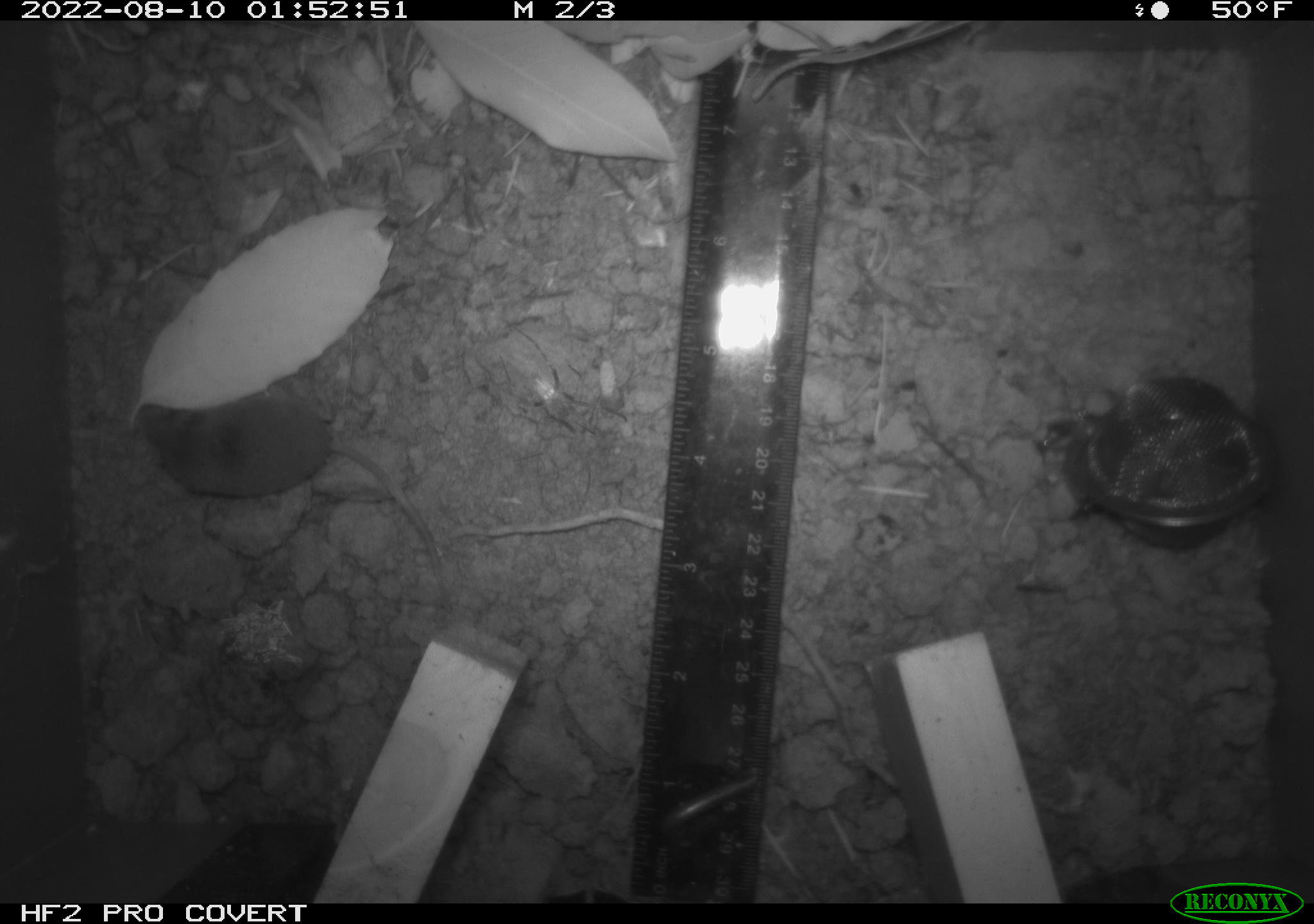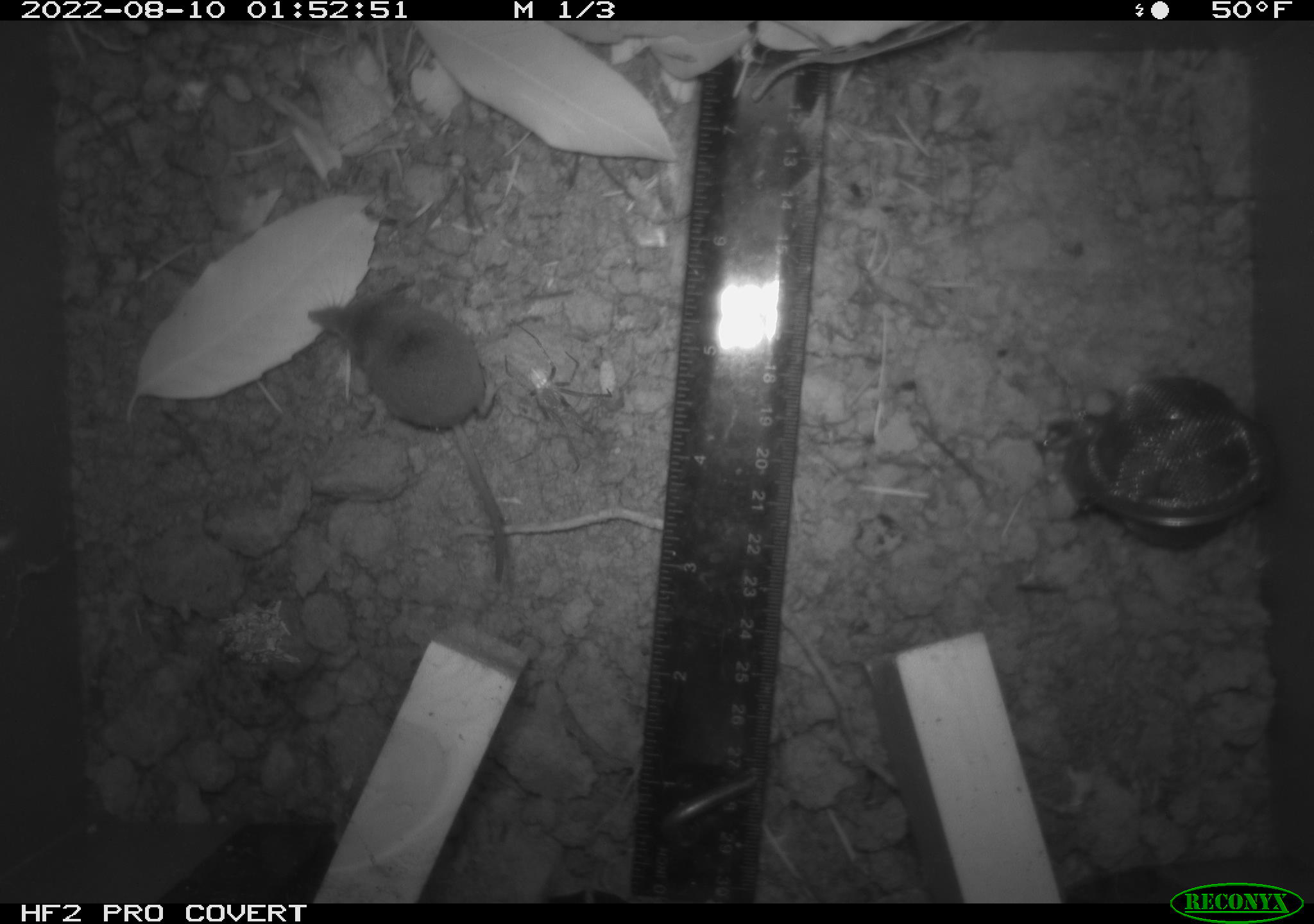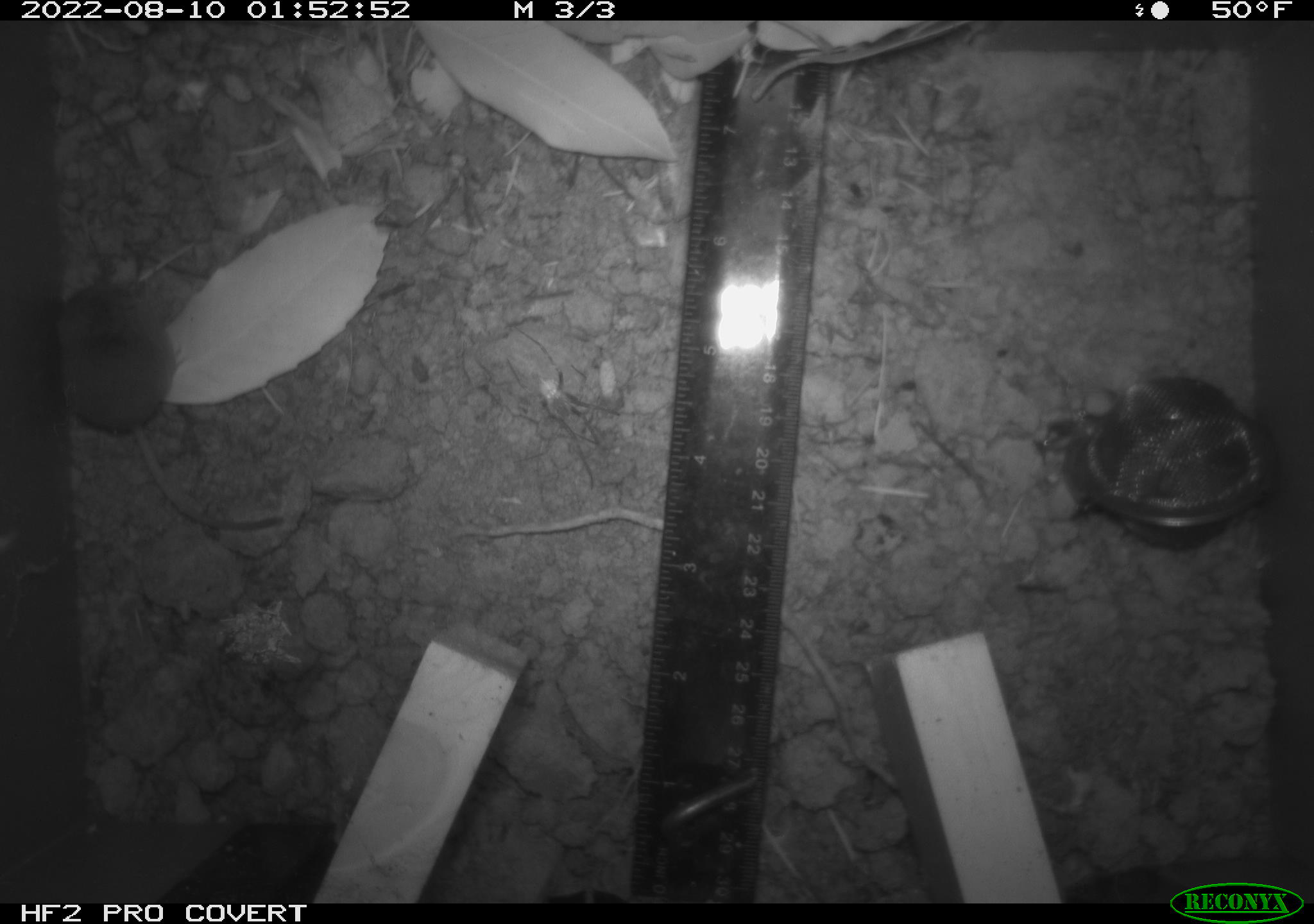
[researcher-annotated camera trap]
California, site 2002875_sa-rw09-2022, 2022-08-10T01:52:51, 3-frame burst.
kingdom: Animalia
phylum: Chordata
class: Mammalia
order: Eulipotyphla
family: Soricidae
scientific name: Soricidae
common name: shrews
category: soricidae family